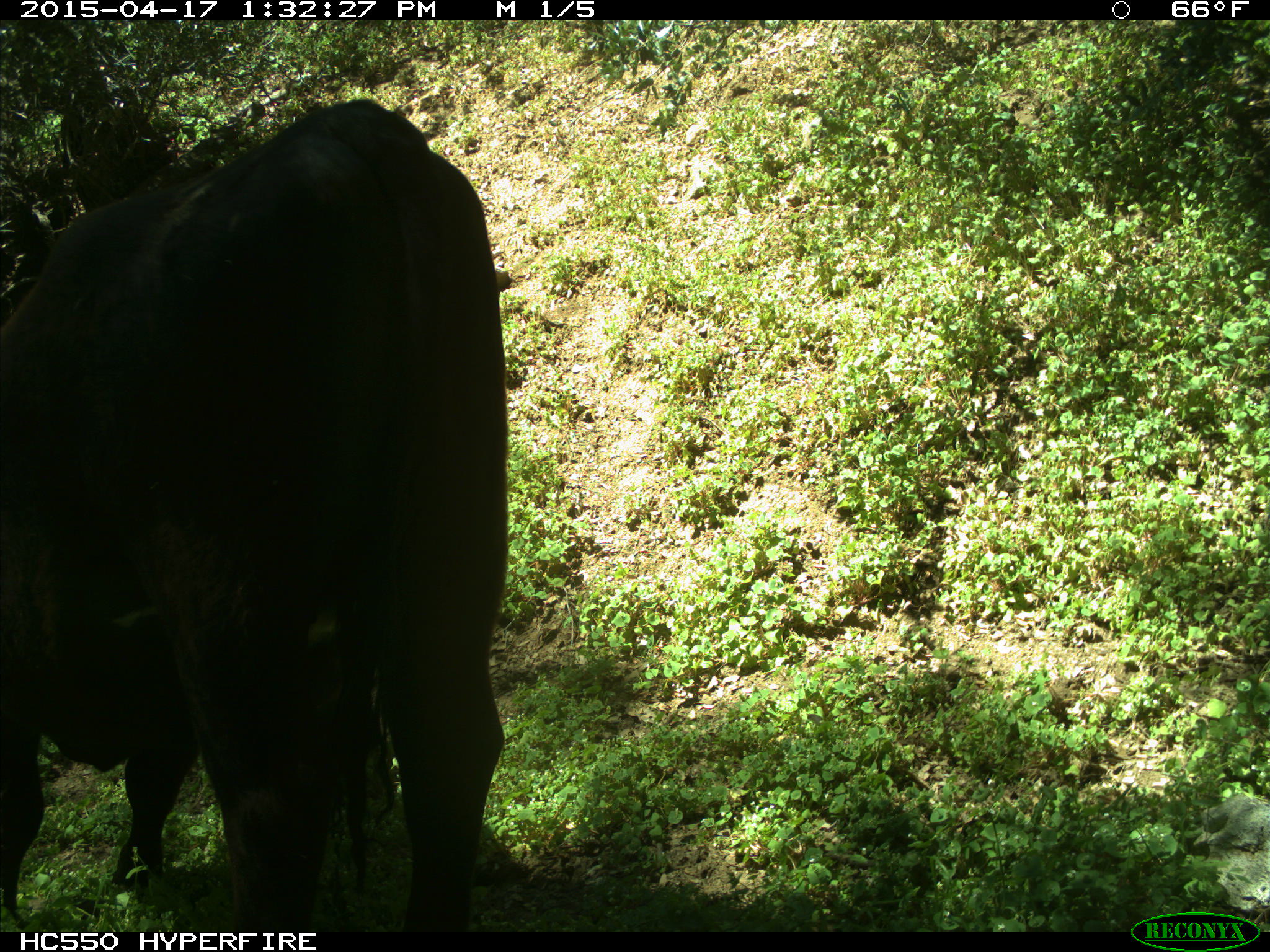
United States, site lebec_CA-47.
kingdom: Animalia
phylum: Chordata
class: Mammalia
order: Artiodactyla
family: Bovidae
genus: Bos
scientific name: Bos taurus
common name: domestic cow